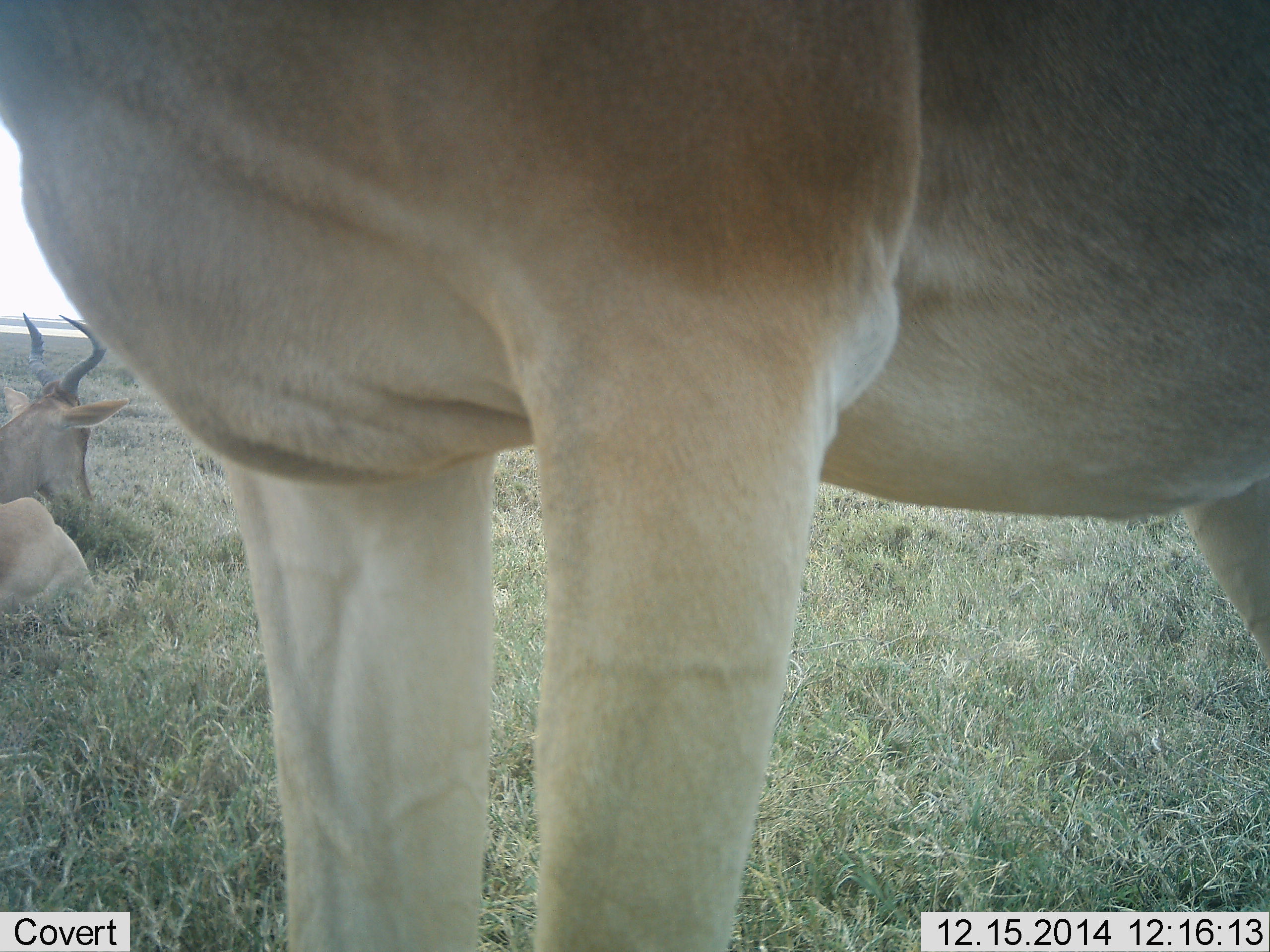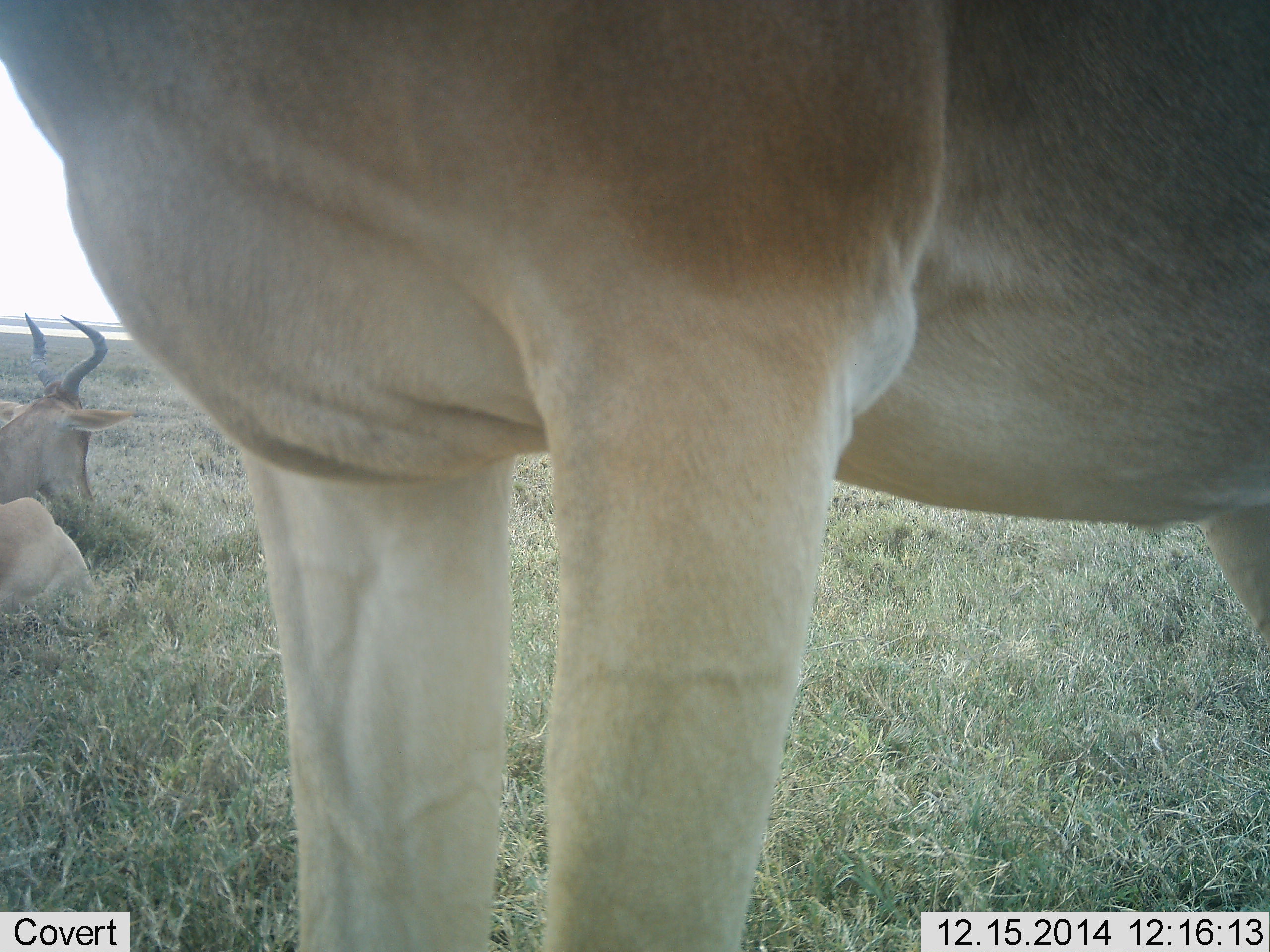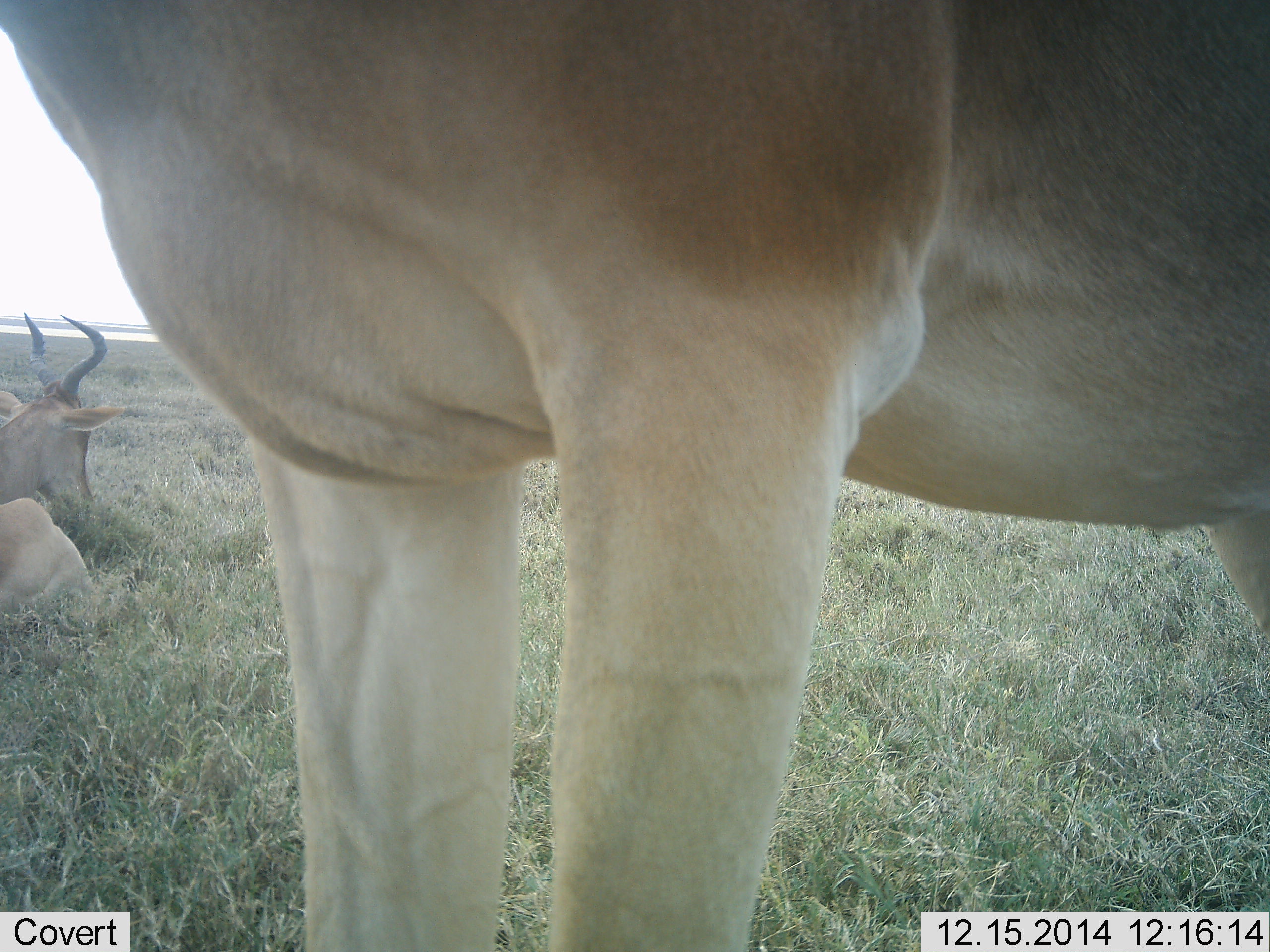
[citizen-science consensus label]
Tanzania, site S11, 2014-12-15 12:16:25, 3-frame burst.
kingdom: Animalia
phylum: Chordata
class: Mammalia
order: Artiodactyla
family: Bovidae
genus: Alcelaphus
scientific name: Alcelaphus buselaphus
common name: hartebeest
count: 2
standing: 90%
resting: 80%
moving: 0%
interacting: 0%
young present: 0%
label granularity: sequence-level